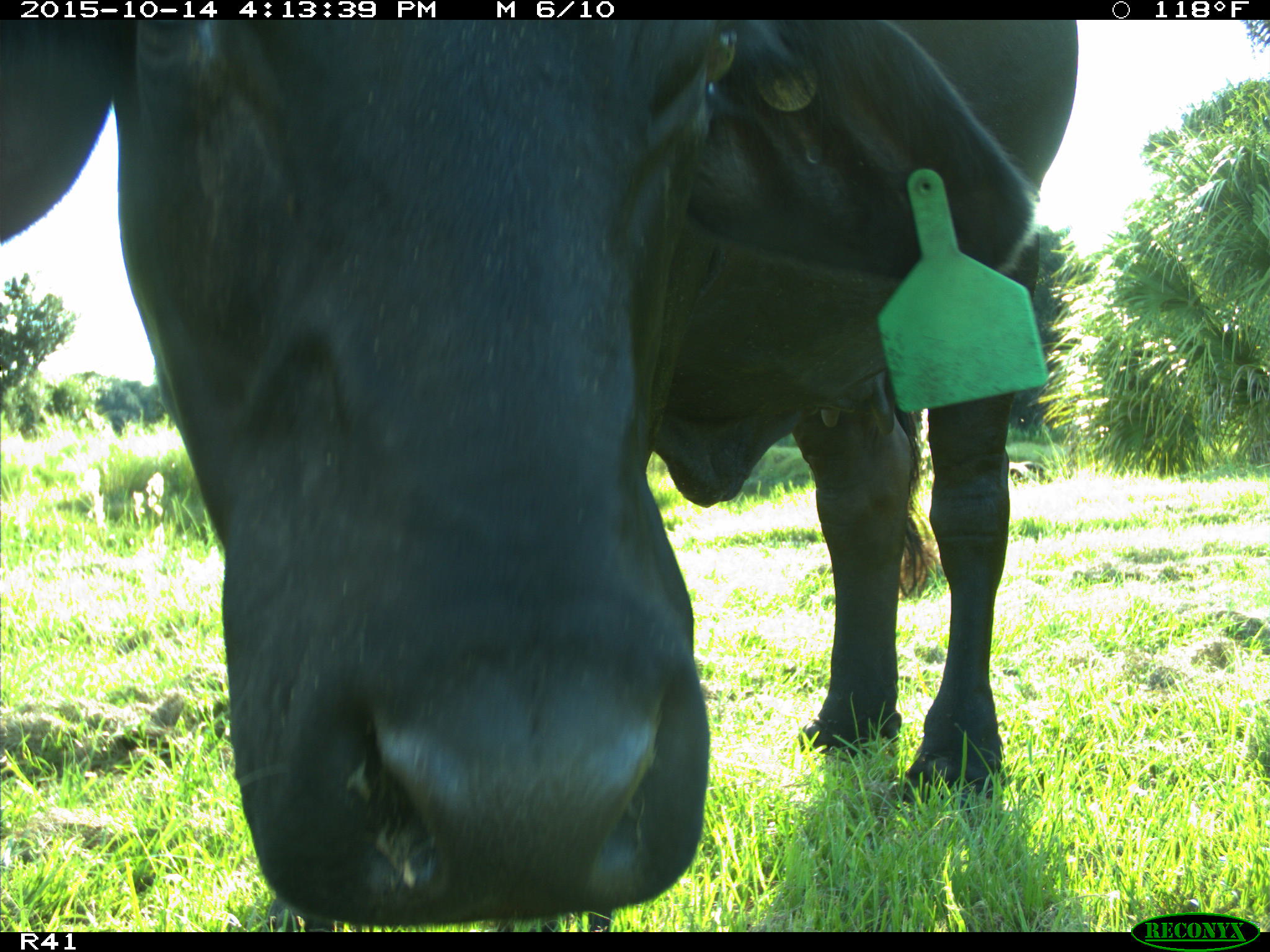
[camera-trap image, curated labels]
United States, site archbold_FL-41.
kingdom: Animalia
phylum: Chordata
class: Mammalia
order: Artiodactyla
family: Bovidae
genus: Bos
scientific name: Bos taurus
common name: domestic cow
Bos taurus (domestic cow).